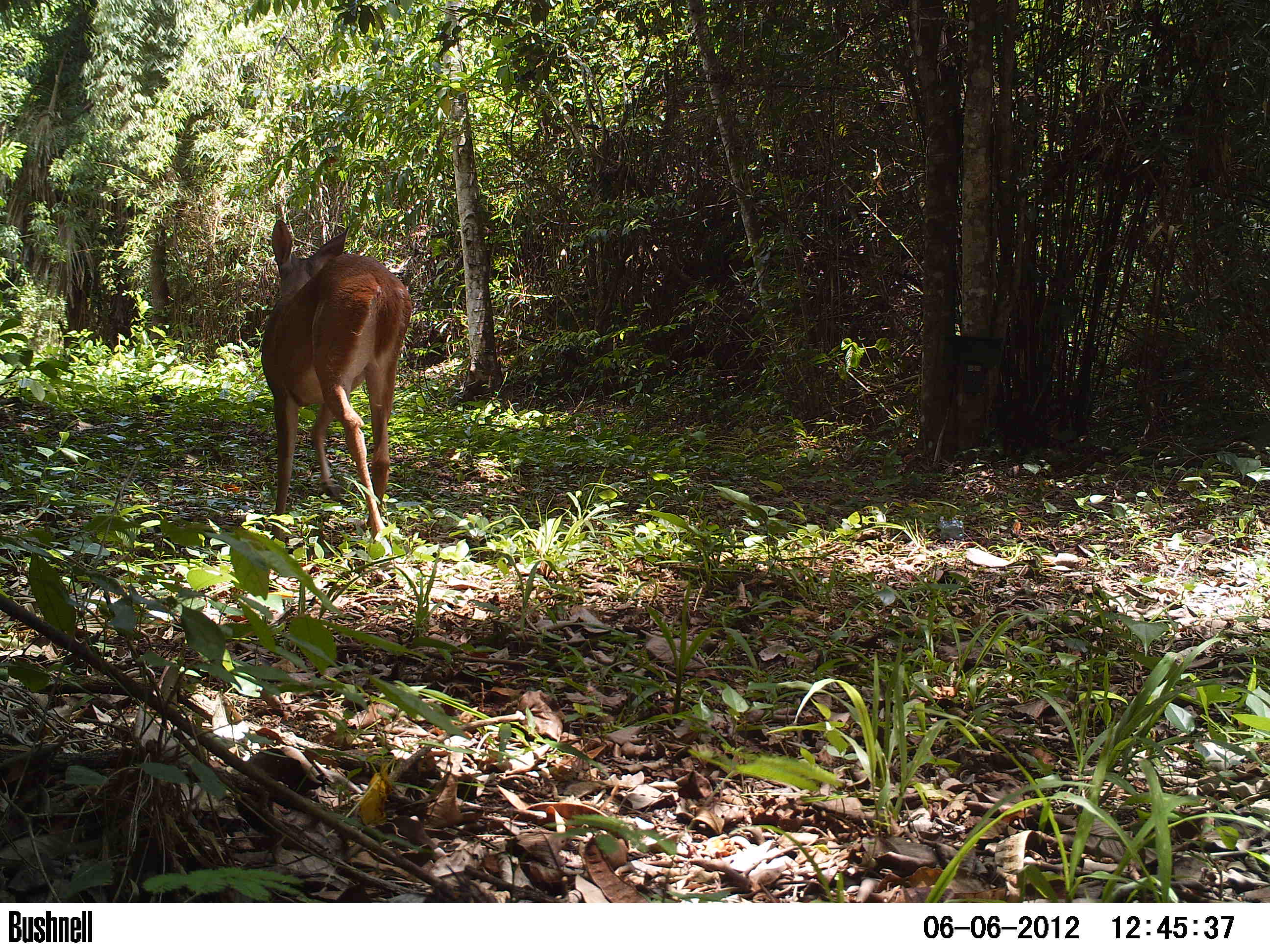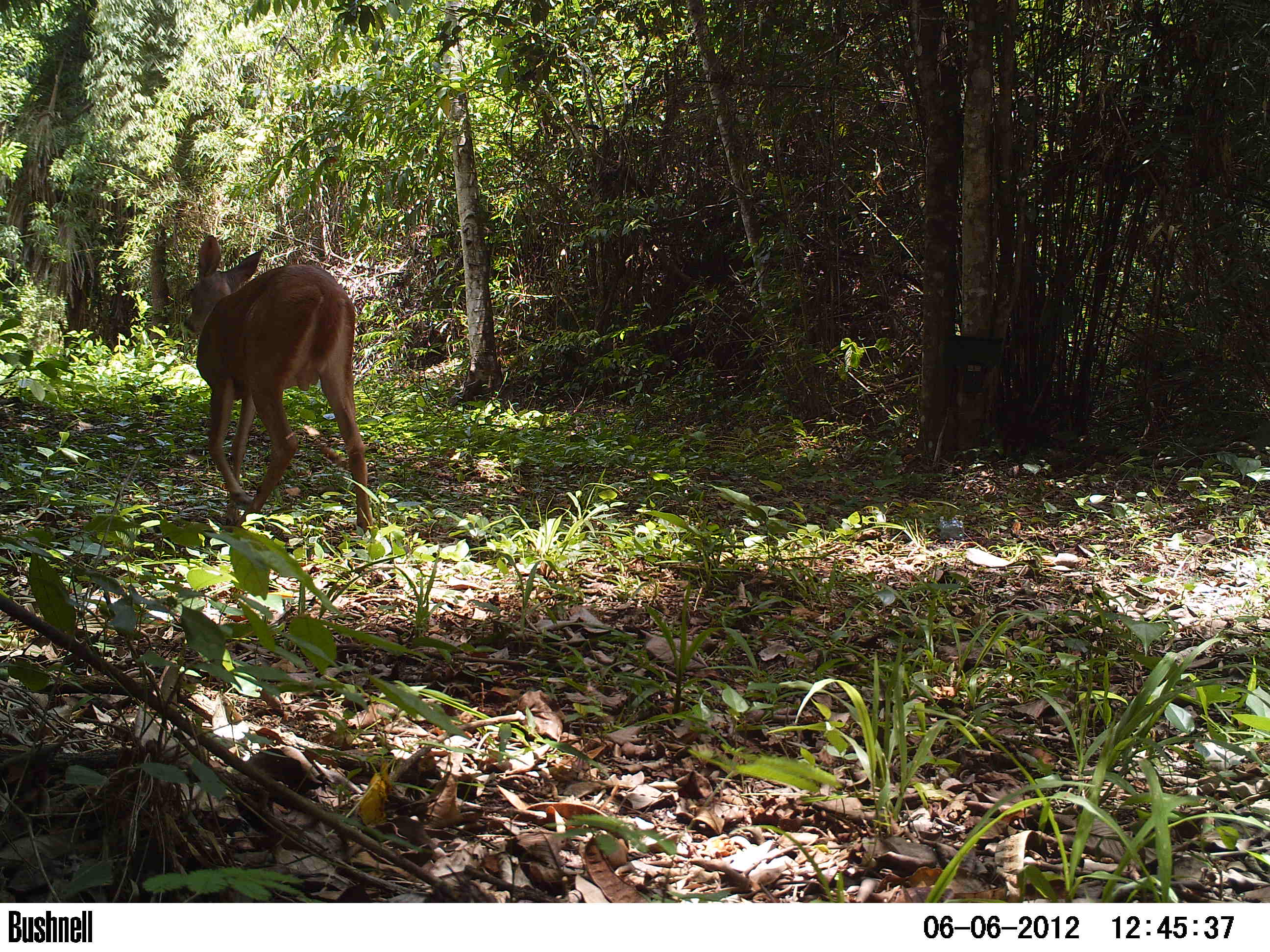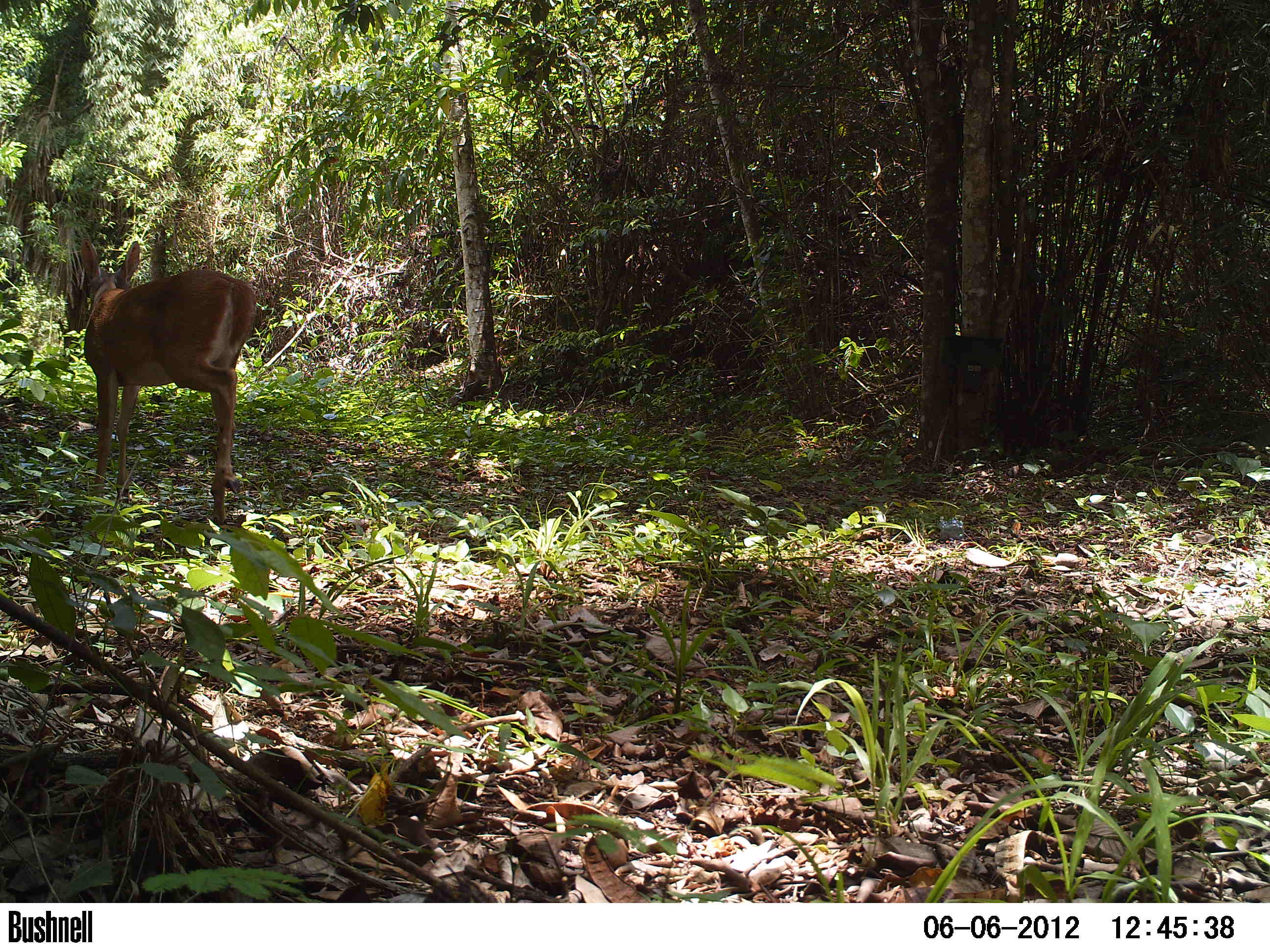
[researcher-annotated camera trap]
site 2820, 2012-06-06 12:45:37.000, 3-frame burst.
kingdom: Animalia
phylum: Chordata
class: Mammalia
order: Artiodactyla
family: Cervidae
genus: Odocoileus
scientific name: Odocoileus virginianus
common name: white-tailed deer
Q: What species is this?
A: Odocoileus virginianus (white-tailed deer).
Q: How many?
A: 1.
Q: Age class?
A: Adult.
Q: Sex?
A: Female.